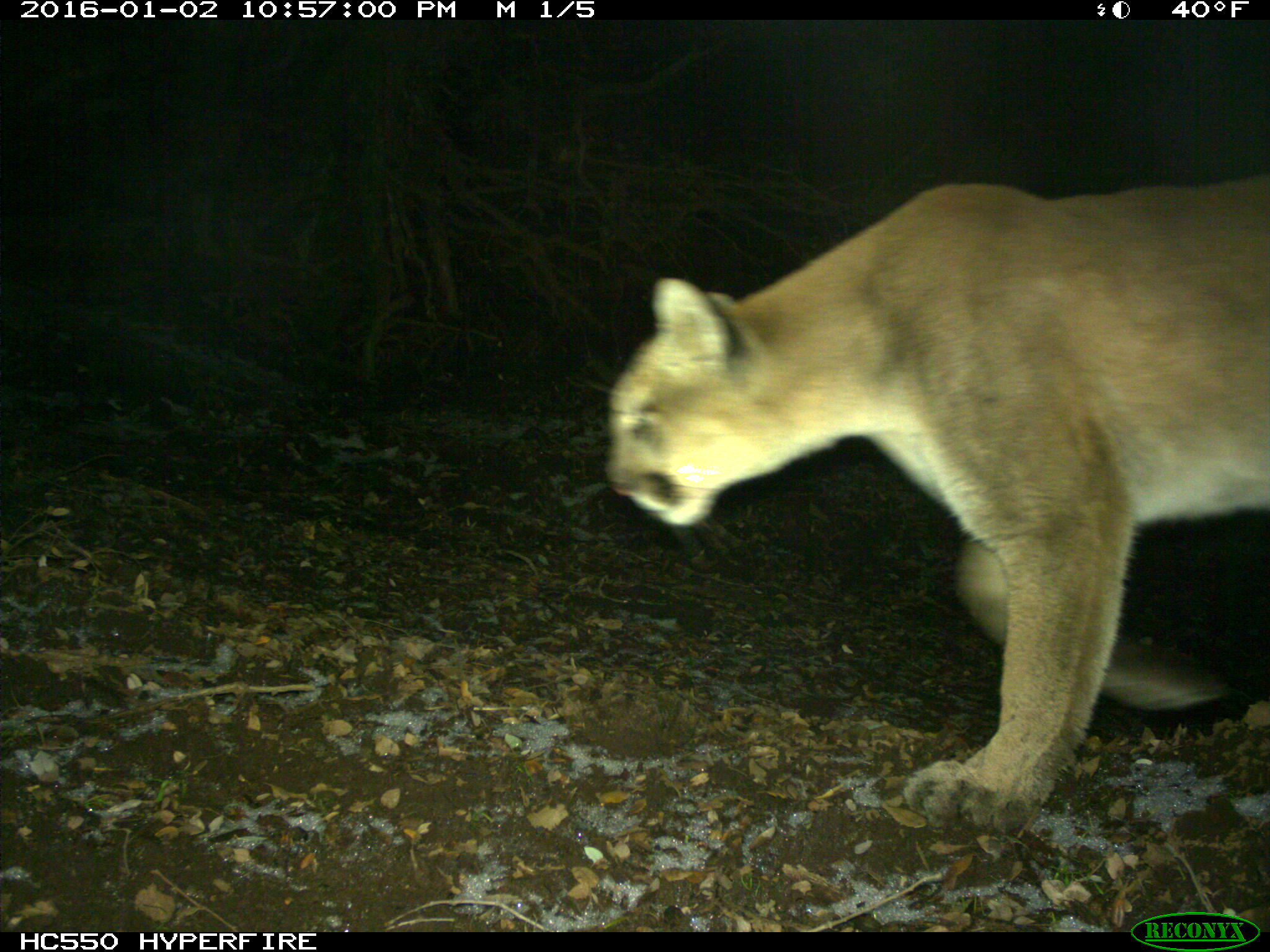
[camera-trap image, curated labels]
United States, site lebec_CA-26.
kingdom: Animalia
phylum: Chordata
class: Mammalia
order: Carnivora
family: Felidae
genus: Puma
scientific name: Puma concolor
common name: mountain lion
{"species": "Puma concolor (mountain lion)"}